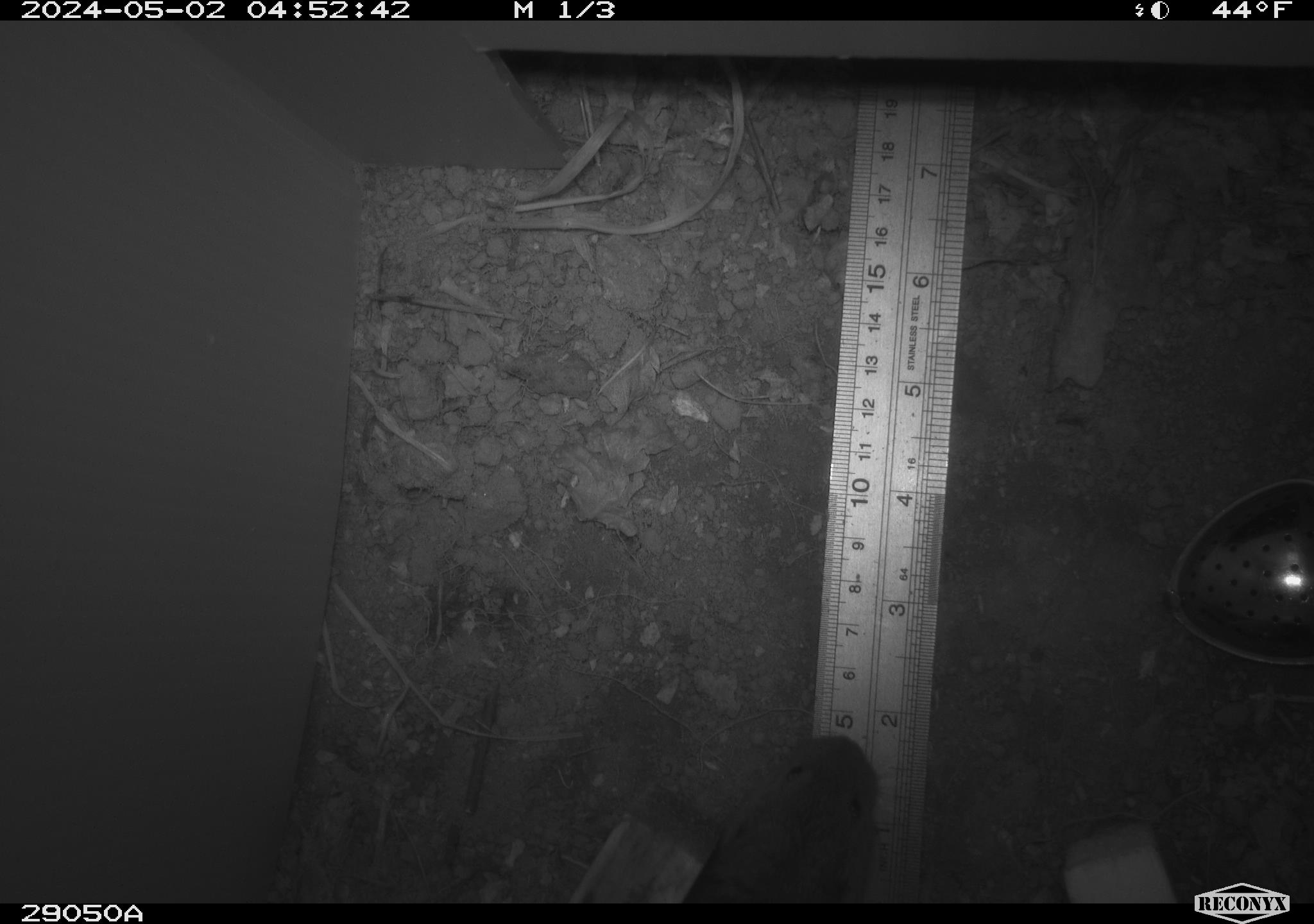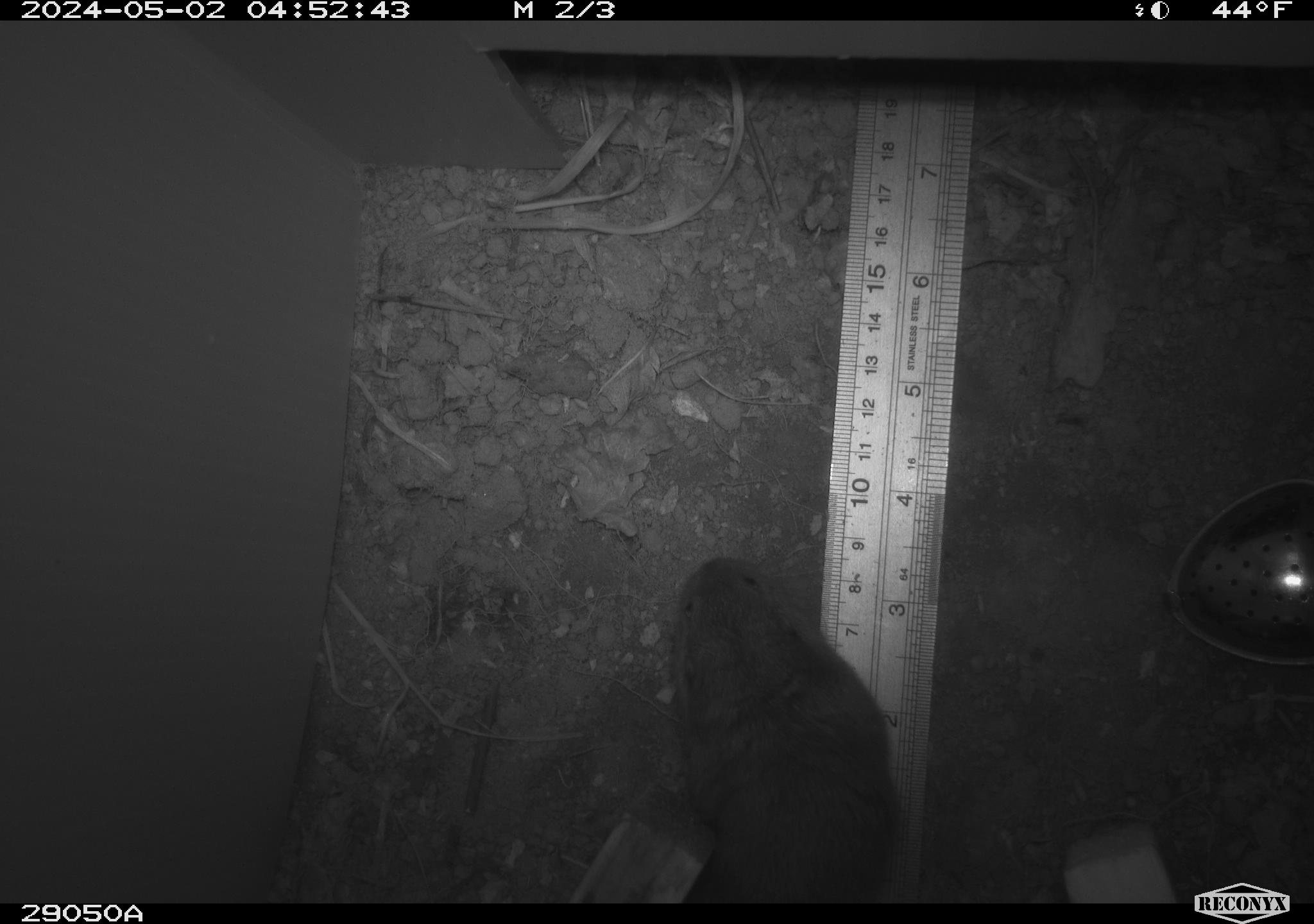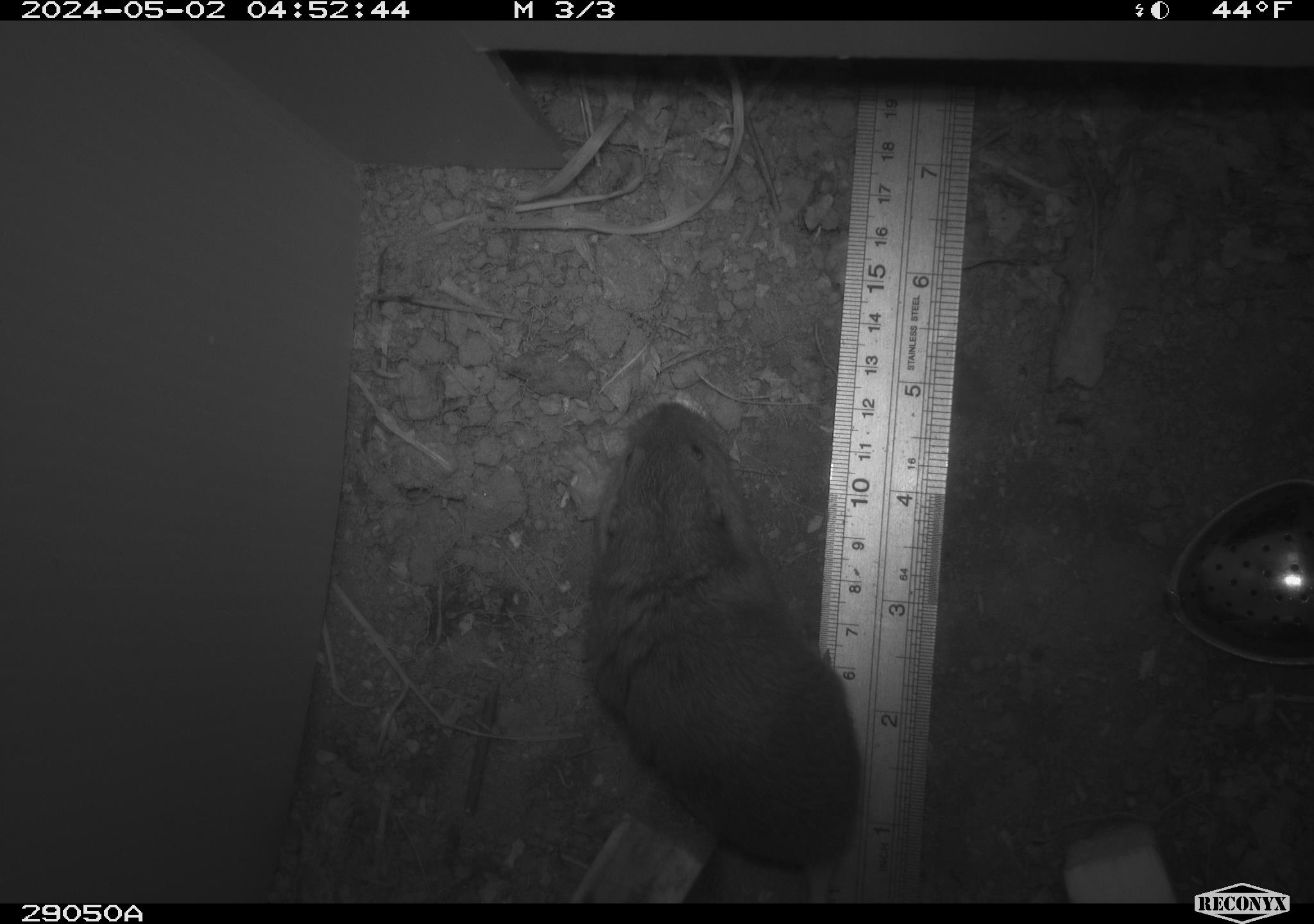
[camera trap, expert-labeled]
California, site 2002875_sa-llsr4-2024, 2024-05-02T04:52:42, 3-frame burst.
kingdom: Animalia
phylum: Chordata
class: Mammalia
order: Rodentia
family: Geomyidae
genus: Thomomys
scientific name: Thomomys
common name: smooth-toothed pocket gophers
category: thomomys species